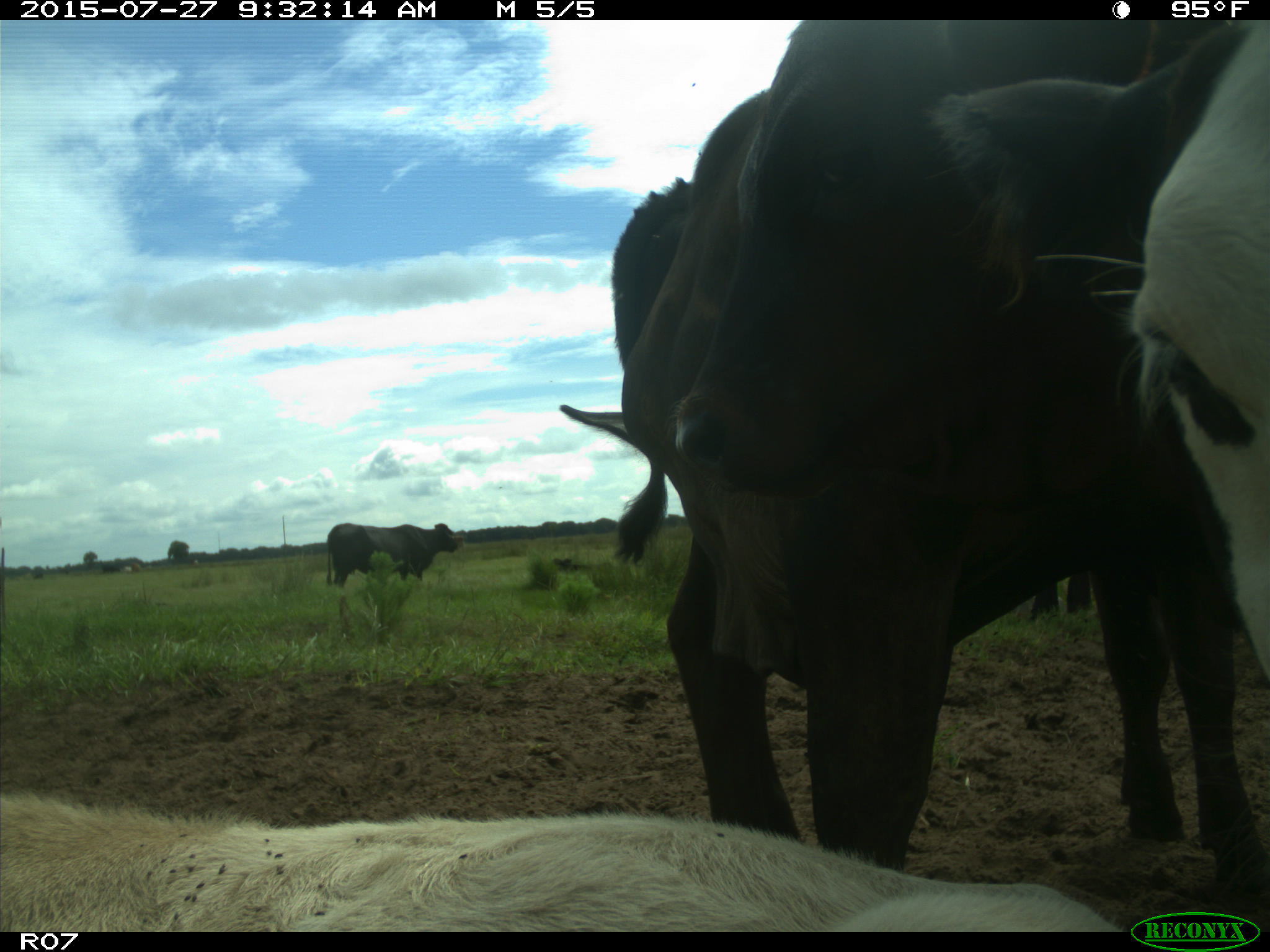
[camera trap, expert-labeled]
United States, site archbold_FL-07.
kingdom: Animalia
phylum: Chordata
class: Mammalia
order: Artiodactyla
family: Bovidae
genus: Bos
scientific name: Bos taurus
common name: domestic cow